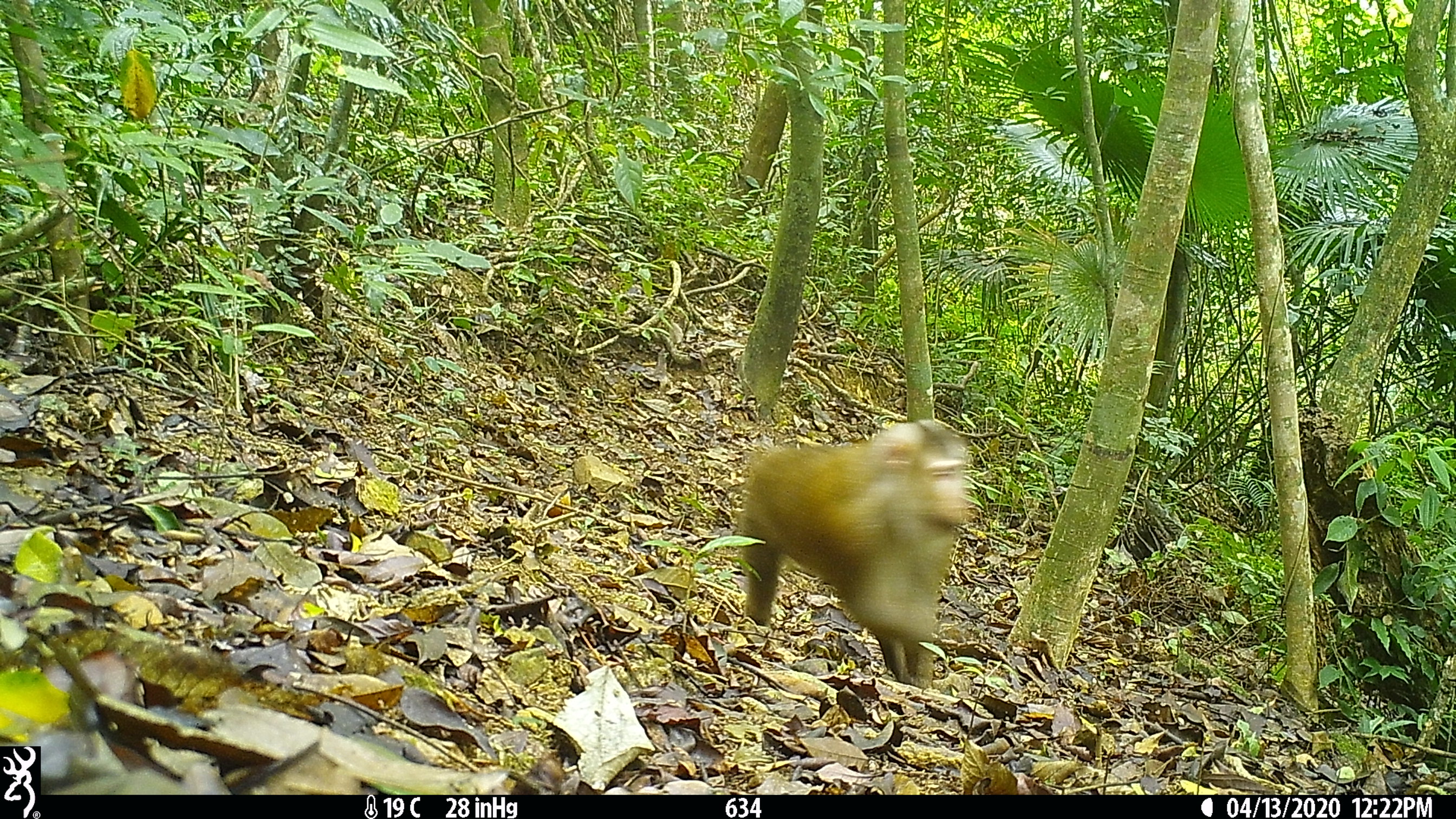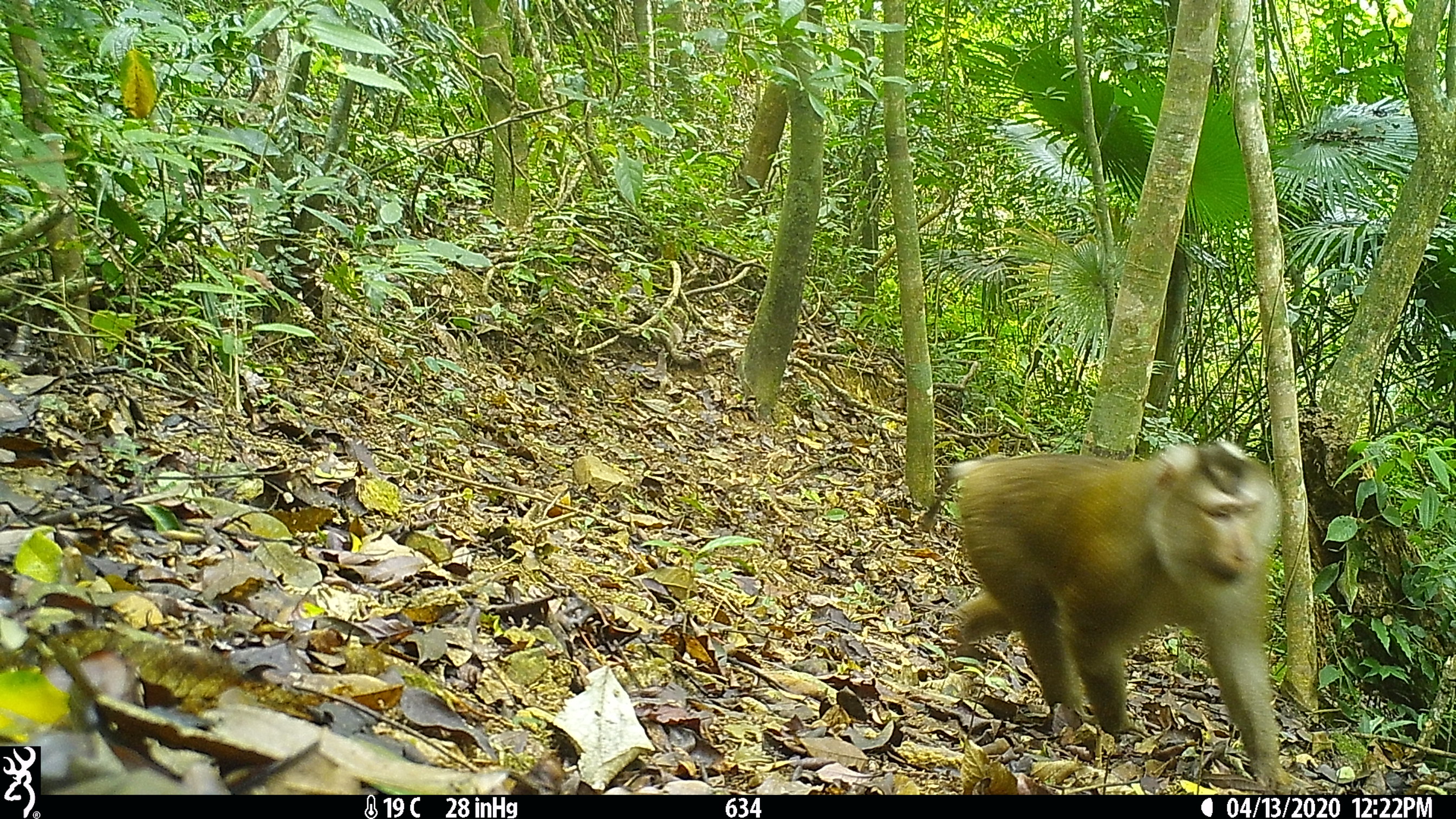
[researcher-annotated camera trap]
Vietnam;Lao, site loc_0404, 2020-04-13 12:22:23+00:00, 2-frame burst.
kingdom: Animalia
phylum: Chordata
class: Mammalia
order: Primates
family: Cercopithecidae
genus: Macaca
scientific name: Macaca nemestrina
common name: pig-tailed macaque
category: pig tailed macaque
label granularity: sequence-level